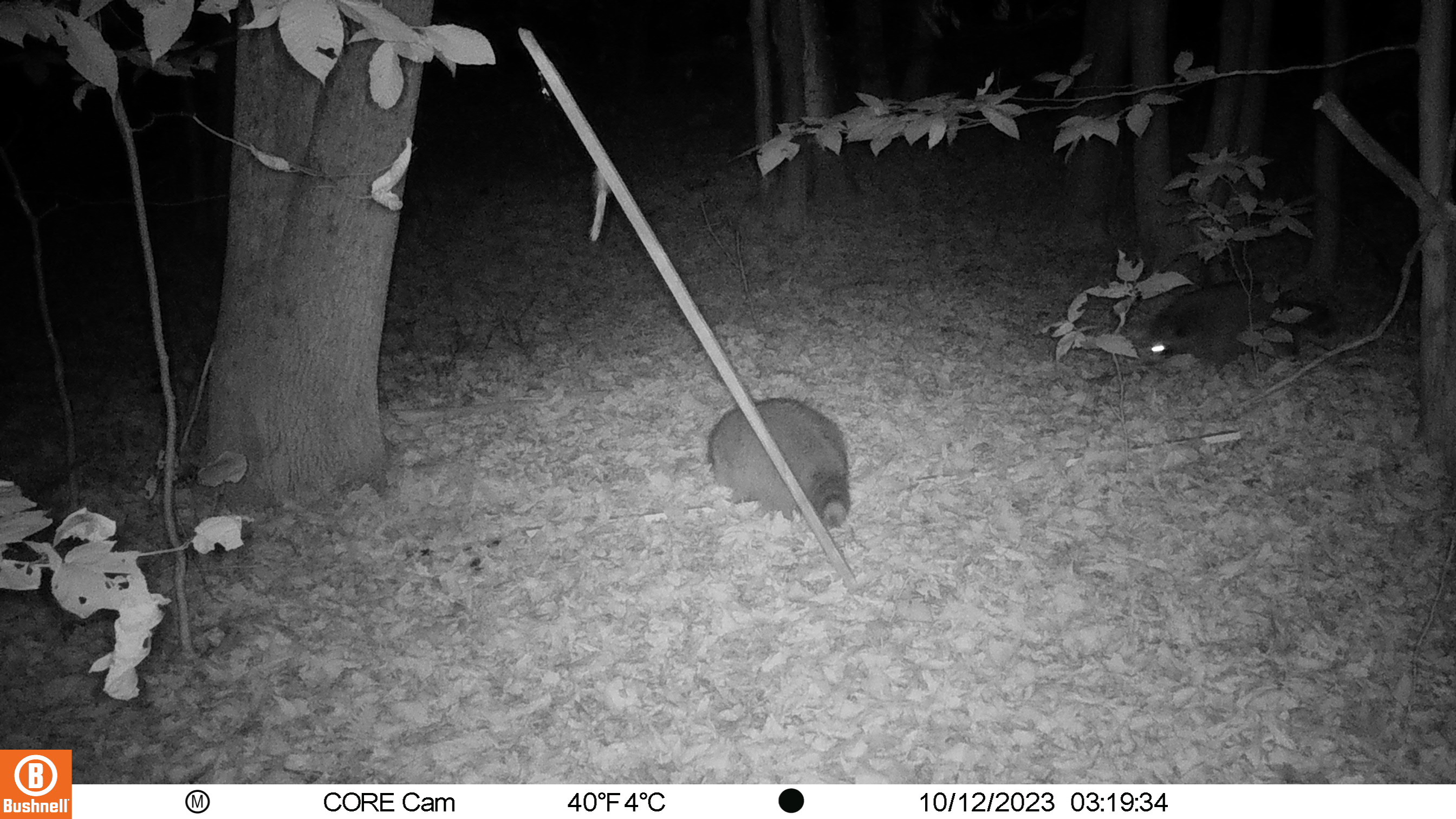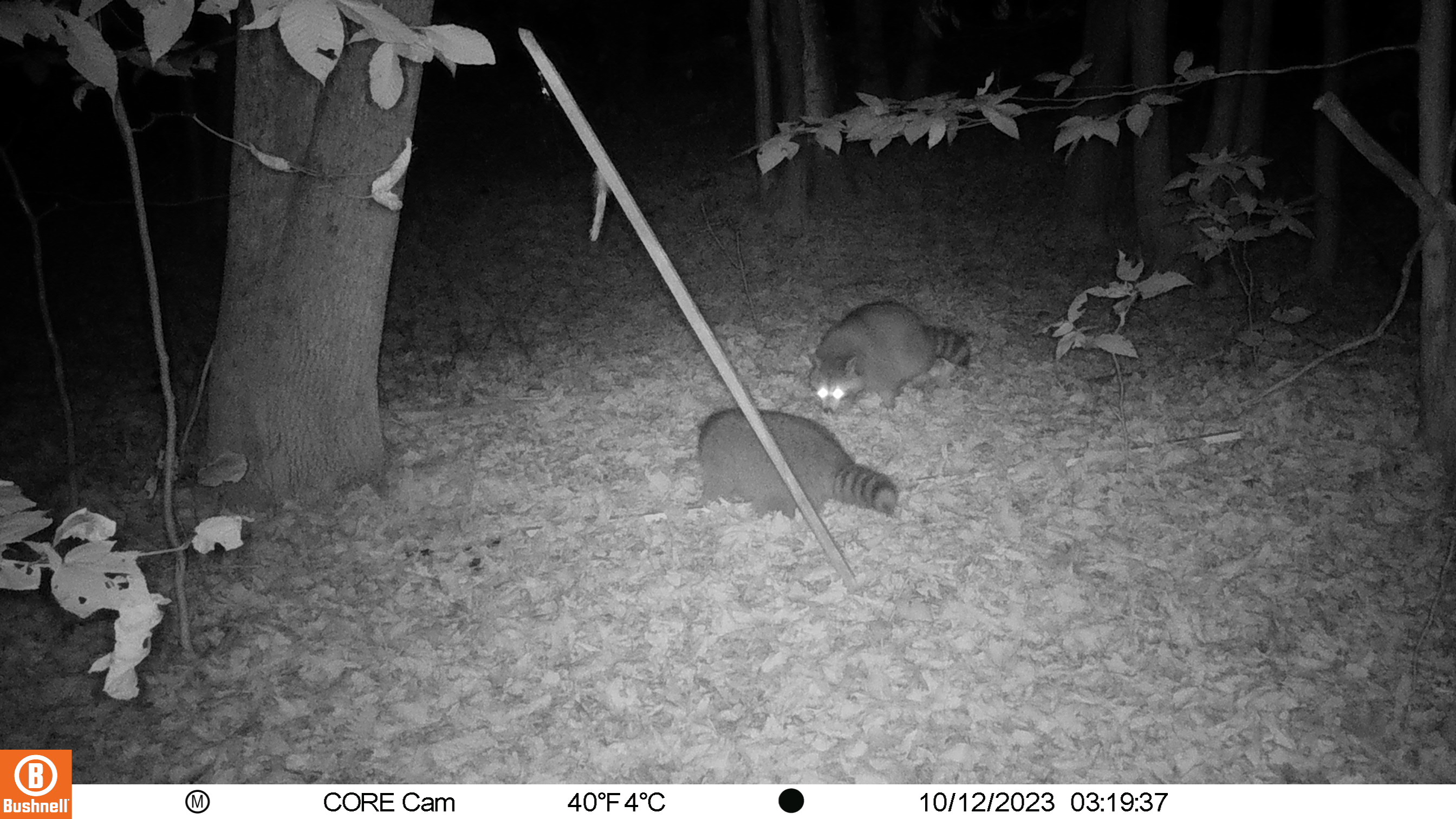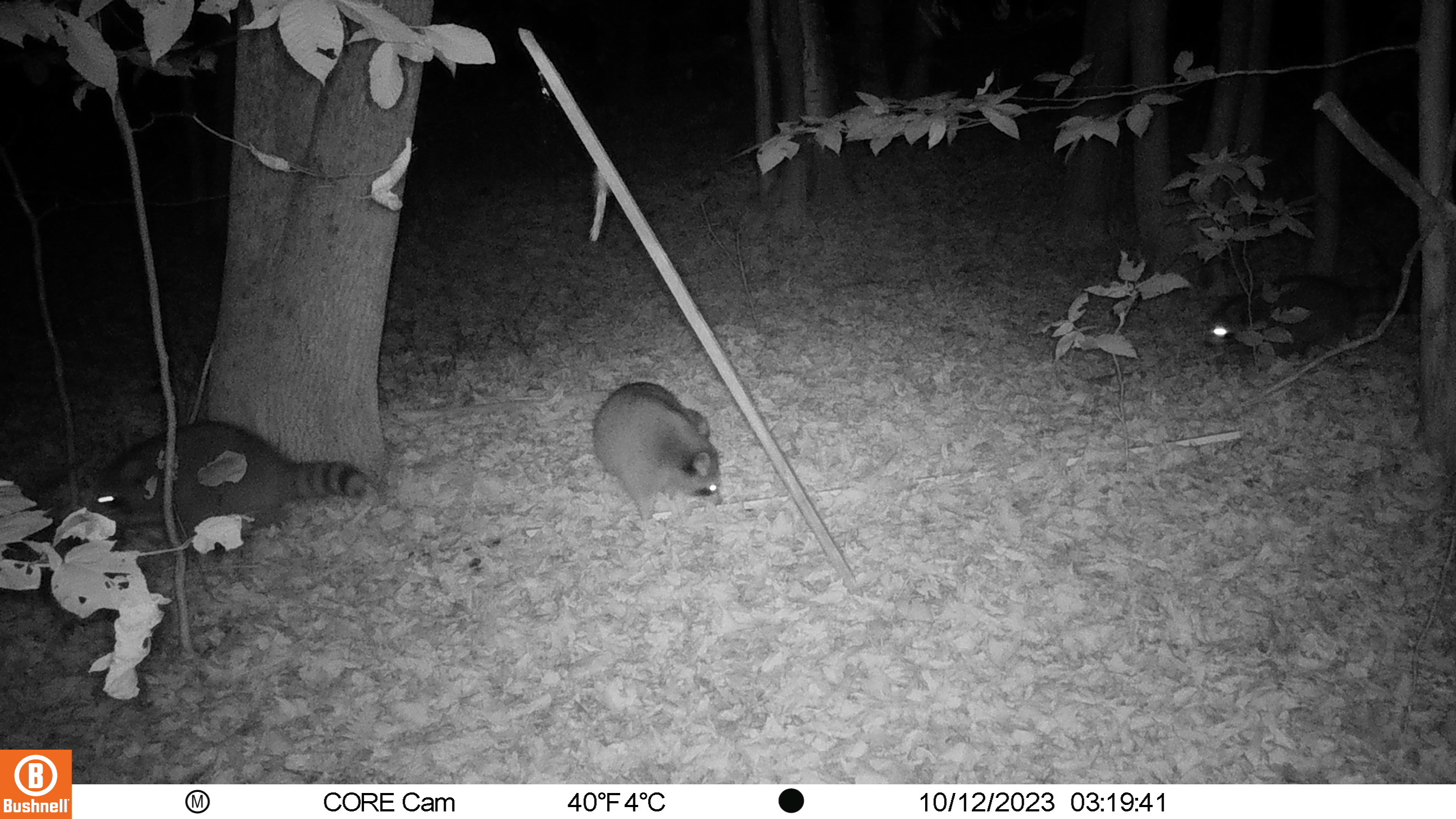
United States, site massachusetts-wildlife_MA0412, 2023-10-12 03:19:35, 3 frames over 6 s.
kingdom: Animalia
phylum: Chordata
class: Mammalia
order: Carnivora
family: Procyonidae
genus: Procyon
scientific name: Procyon lotor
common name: raccoon